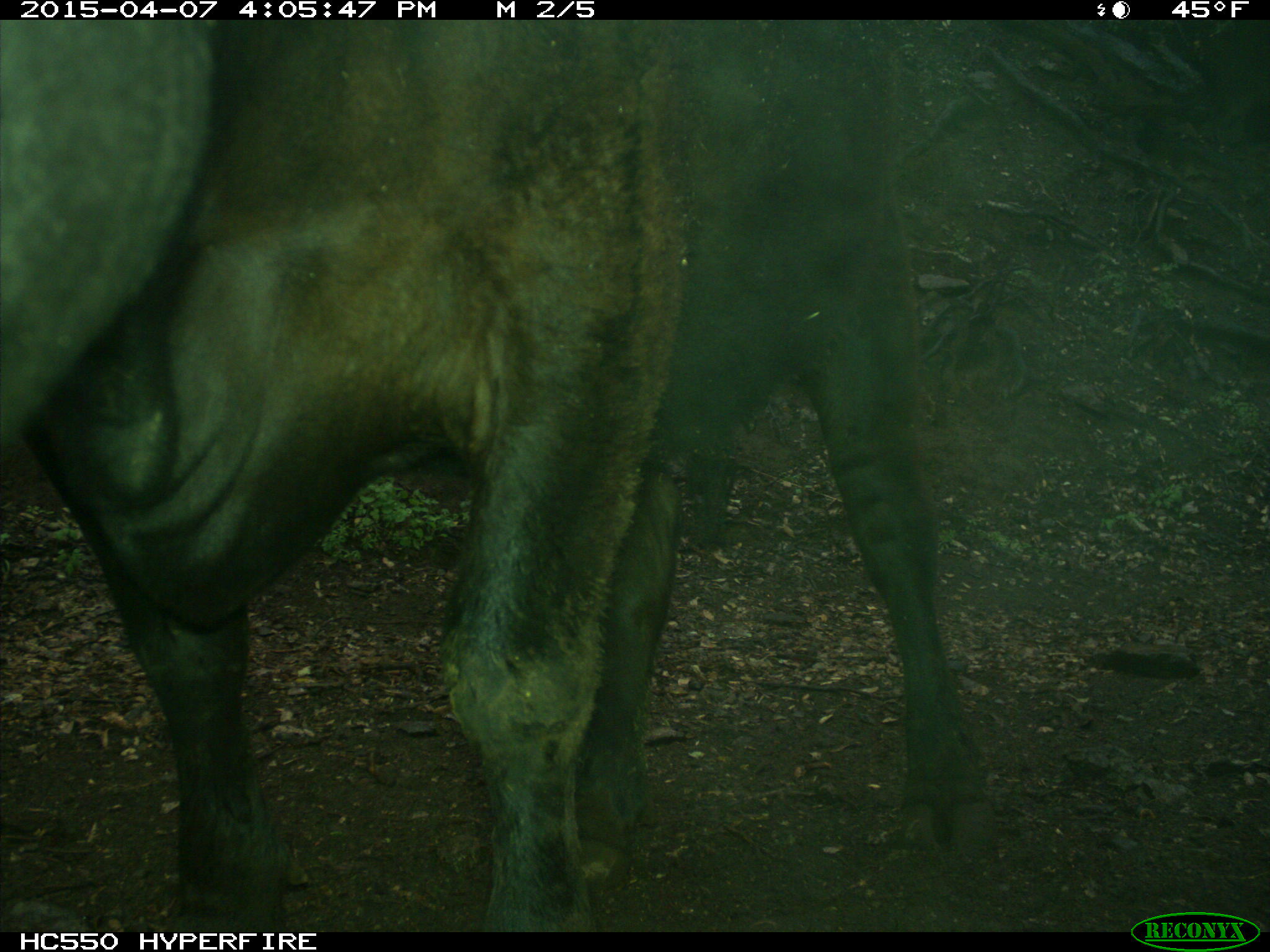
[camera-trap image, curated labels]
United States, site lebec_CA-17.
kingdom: Animalia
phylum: Chordata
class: Mammalia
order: Artiodactyla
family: Bovidae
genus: Bos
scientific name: Bos taurus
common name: domestic cow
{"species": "Bos taurus (domestic cow)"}